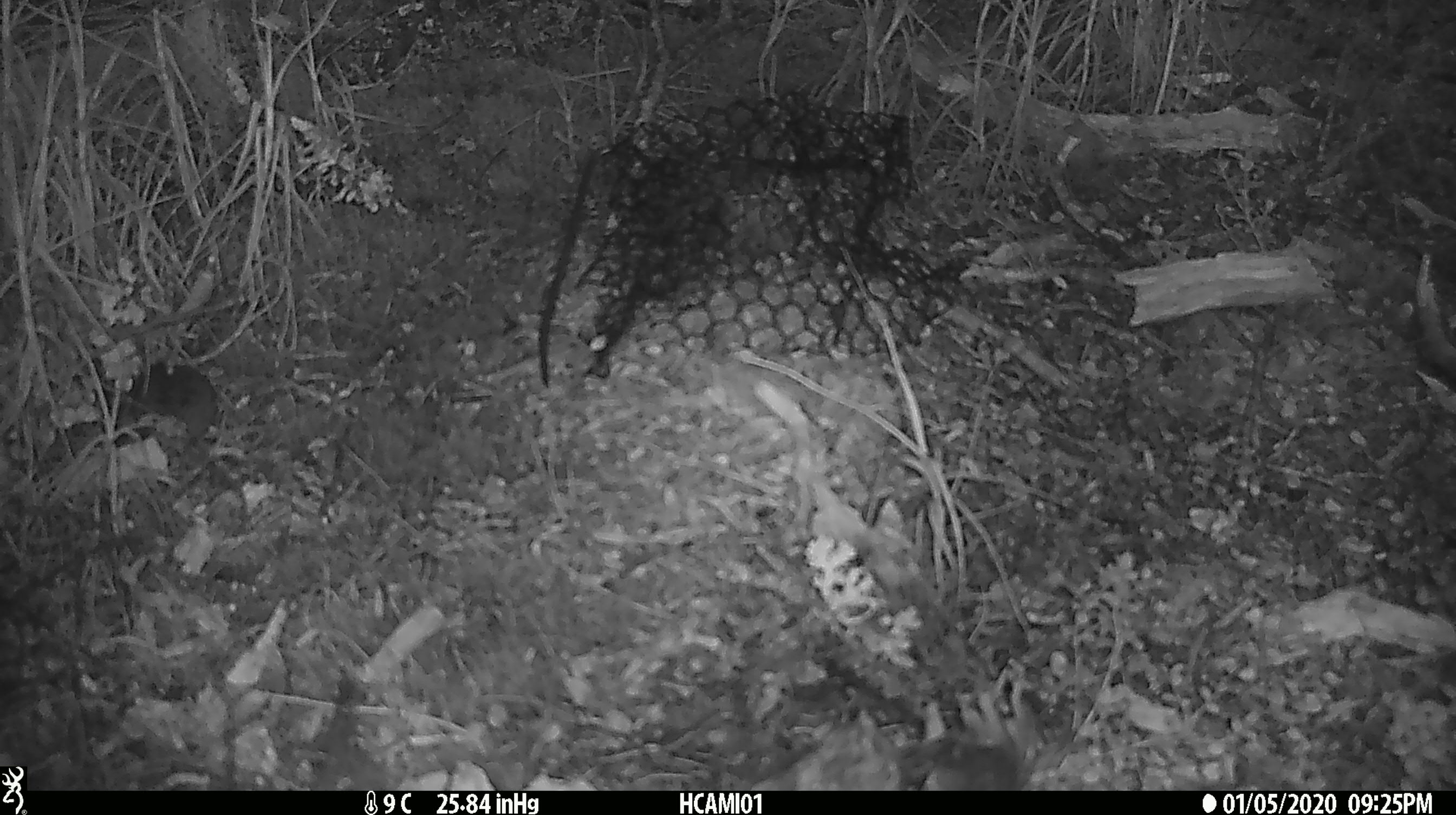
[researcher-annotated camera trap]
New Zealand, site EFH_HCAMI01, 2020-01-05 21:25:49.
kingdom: Animalia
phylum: Chordata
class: Mammalia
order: Rodentia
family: Muridae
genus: Mus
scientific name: Mus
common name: mouse